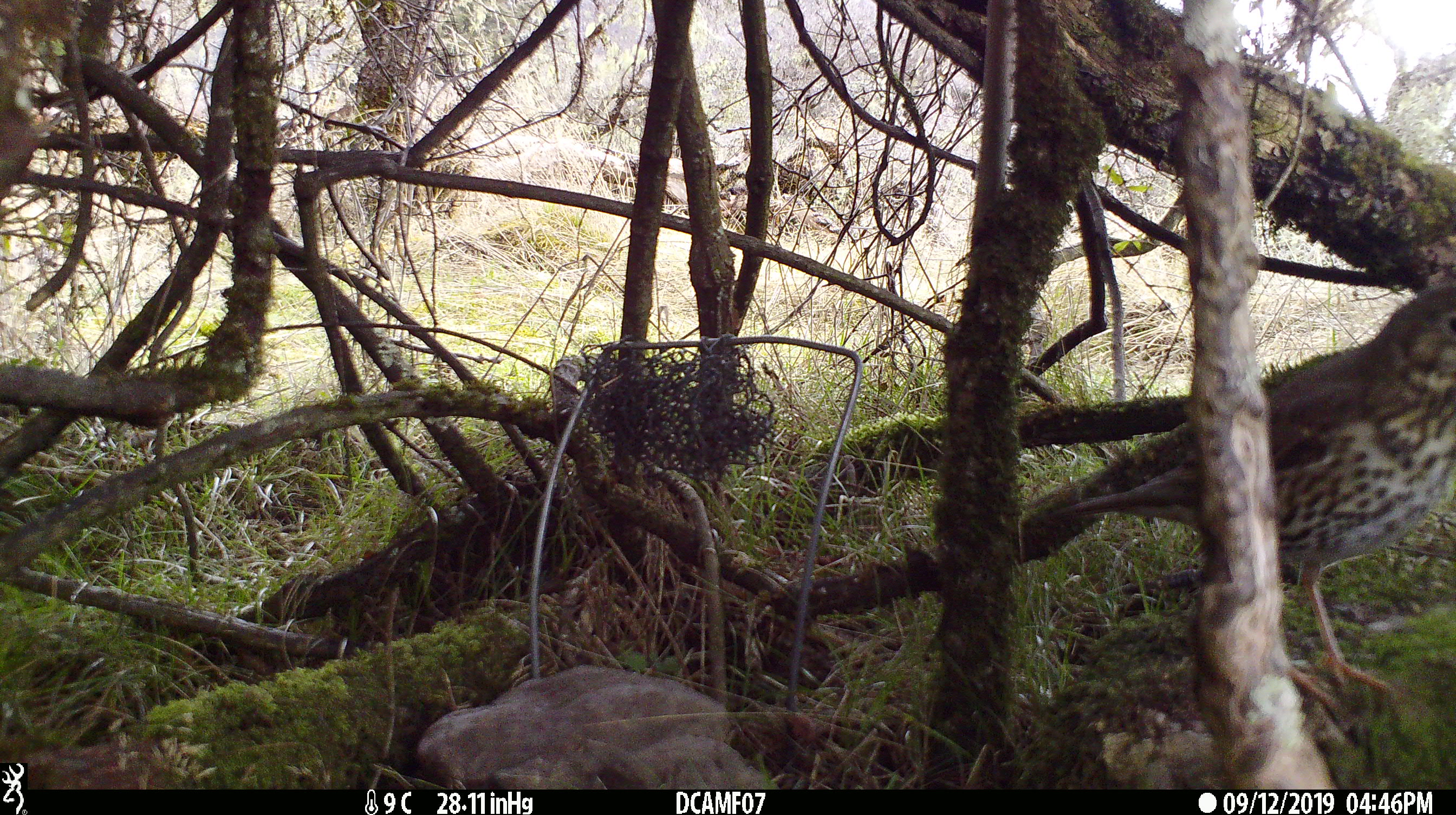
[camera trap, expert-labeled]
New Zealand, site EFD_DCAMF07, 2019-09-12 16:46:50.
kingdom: Animalia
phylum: Chordata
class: Aves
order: Passeriformes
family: Turdidae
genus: Turdus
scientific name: Turdus philomelos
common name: song thrush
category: thrush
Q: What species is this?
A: Thrush (song thrush) (Turdus philomelos).